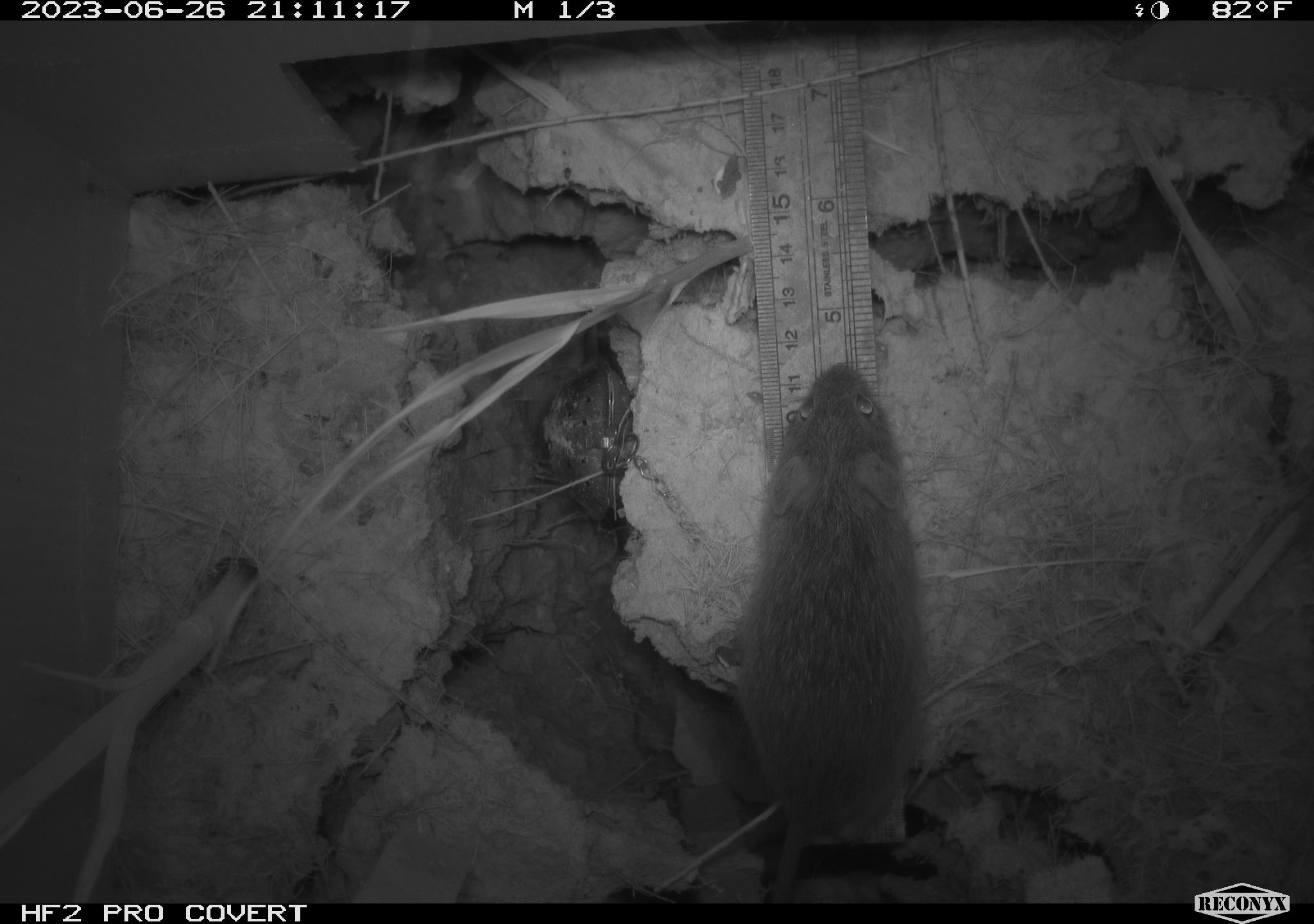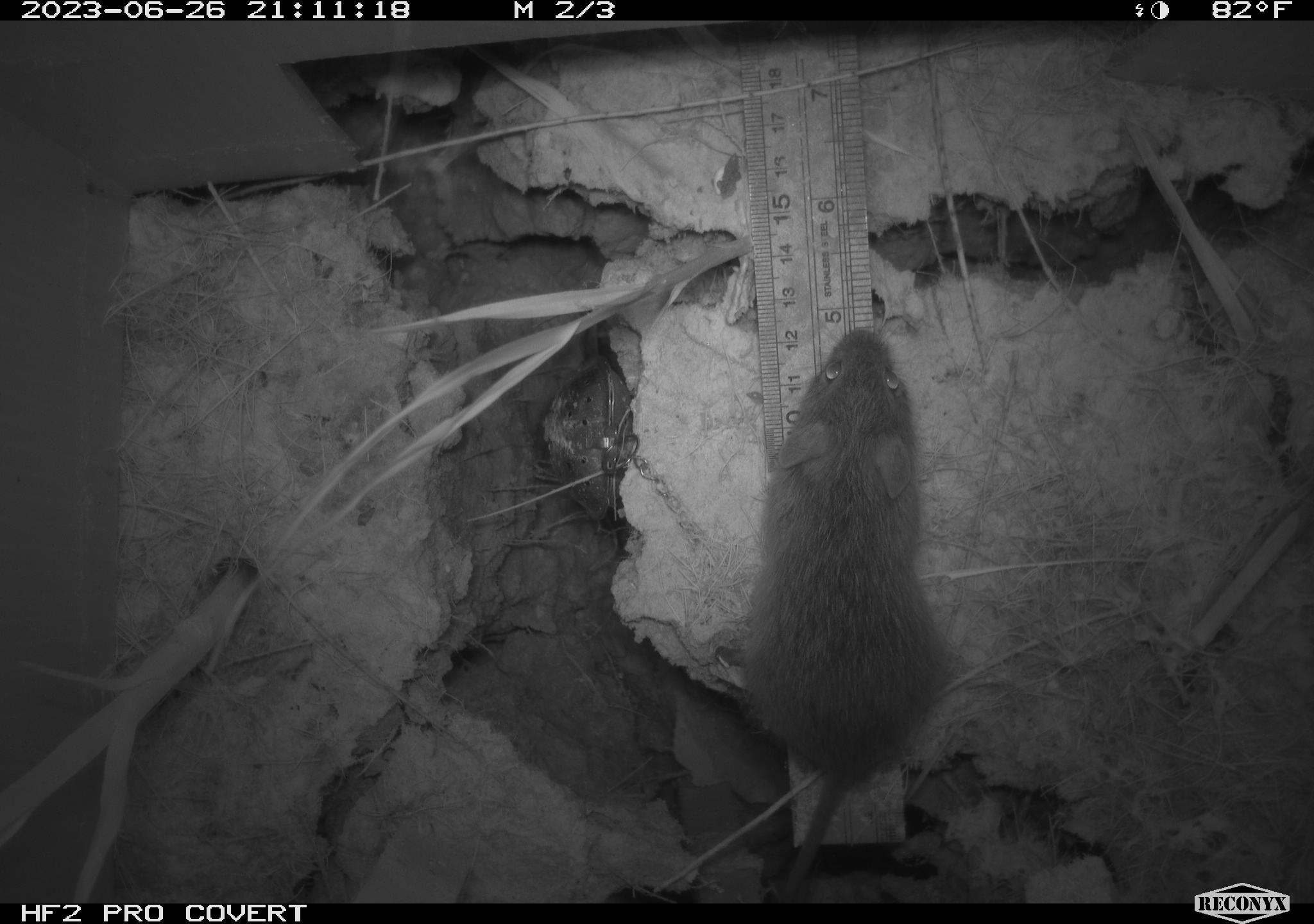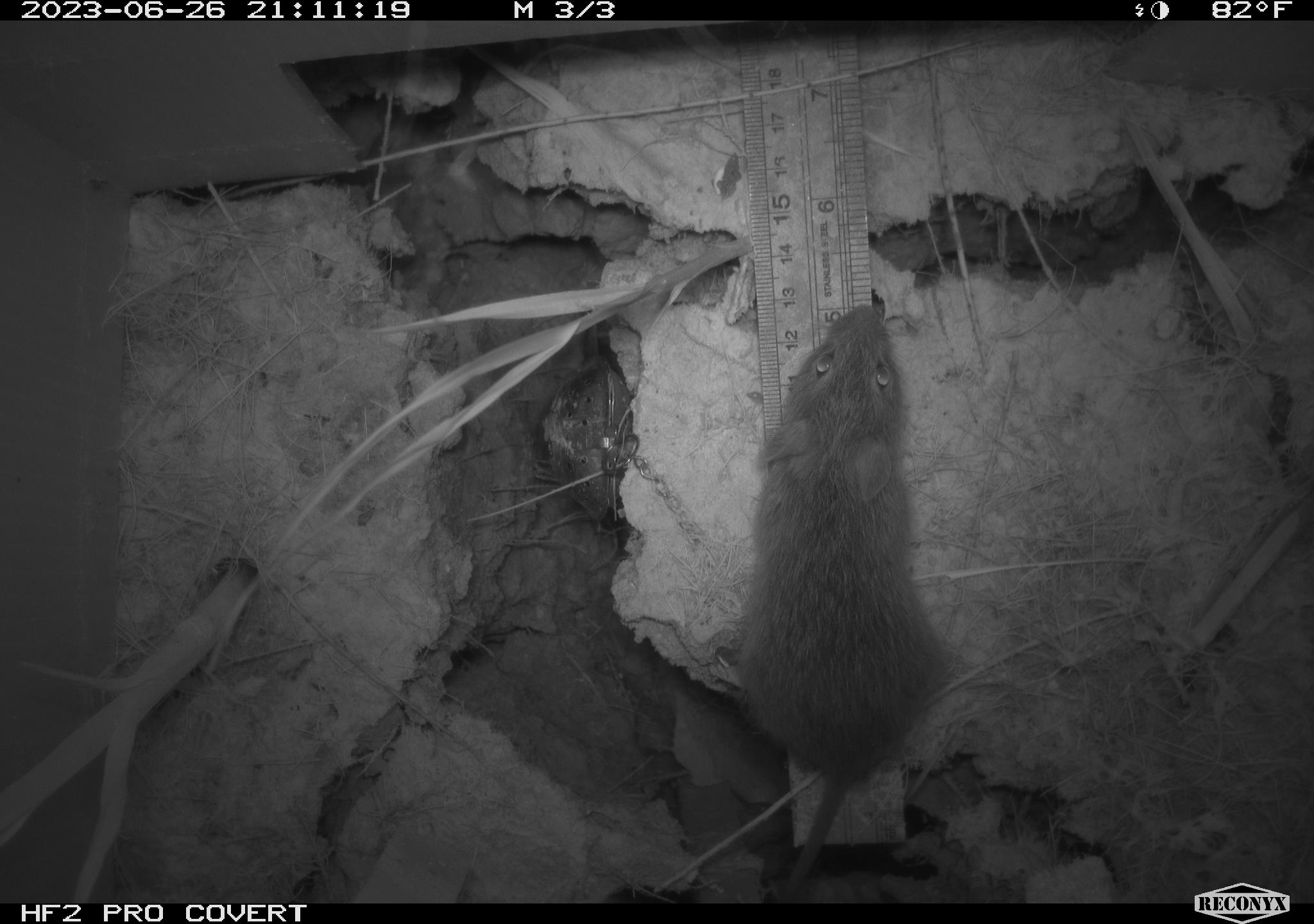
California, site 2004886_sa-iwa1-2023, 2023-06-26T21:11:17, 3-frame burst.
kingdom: Animalia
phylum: Chordata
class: Mammalia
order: Rodentia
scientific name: Rodentia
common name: mouse species